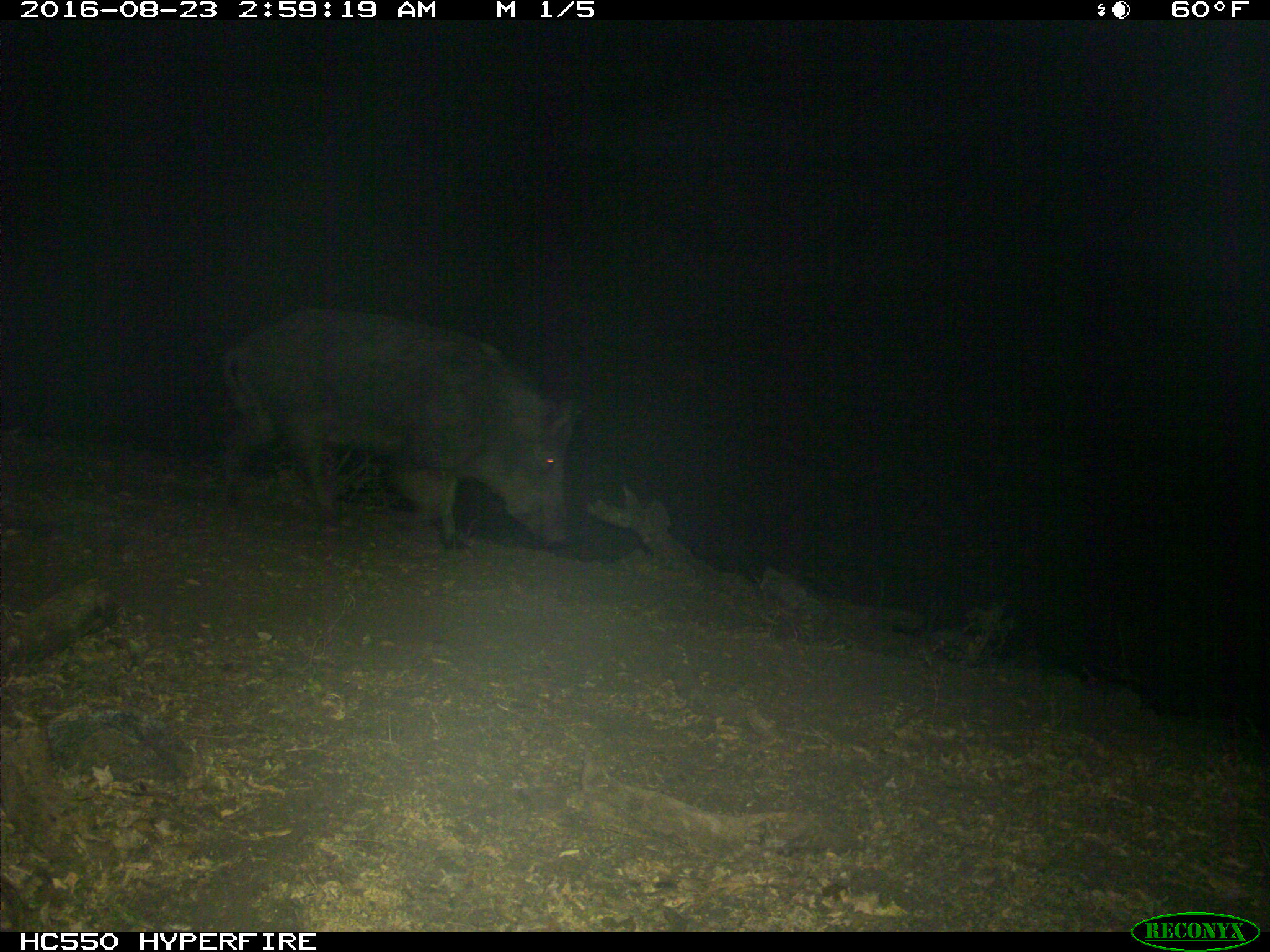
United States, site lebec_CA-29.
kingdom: Animalia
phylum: Chordata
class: Mammalia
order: Artiodactyla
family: Suidae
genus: Sus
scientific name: Sus scrofa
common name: wild boar